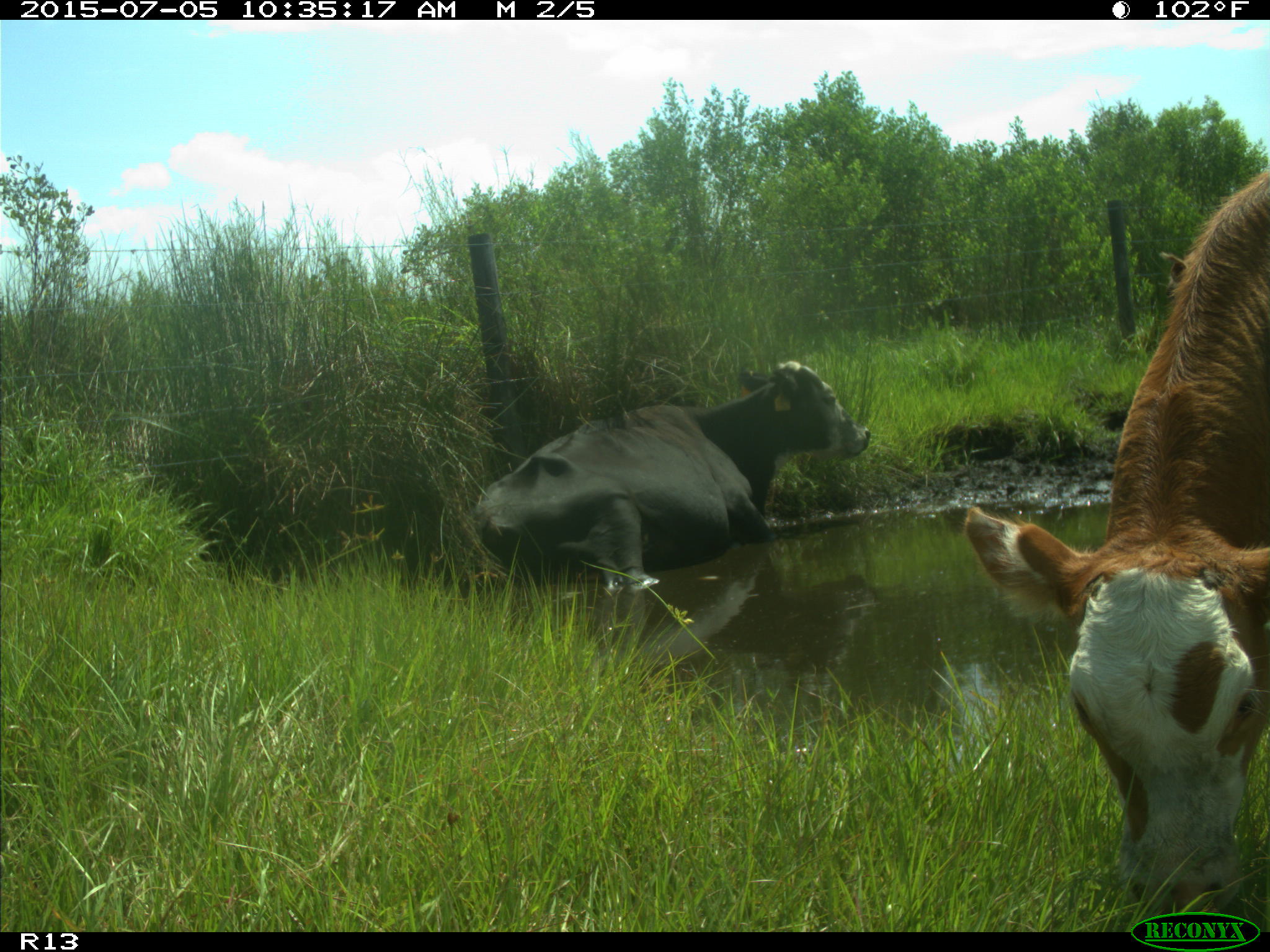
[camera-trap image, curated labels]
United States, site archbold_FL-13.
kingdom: Animalia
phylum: Chordata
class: Mammalia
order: Artiodactyla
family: Bovidae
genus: Bos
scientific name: Bos taurus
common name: domestic cow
Bos taurus (domestic cow).